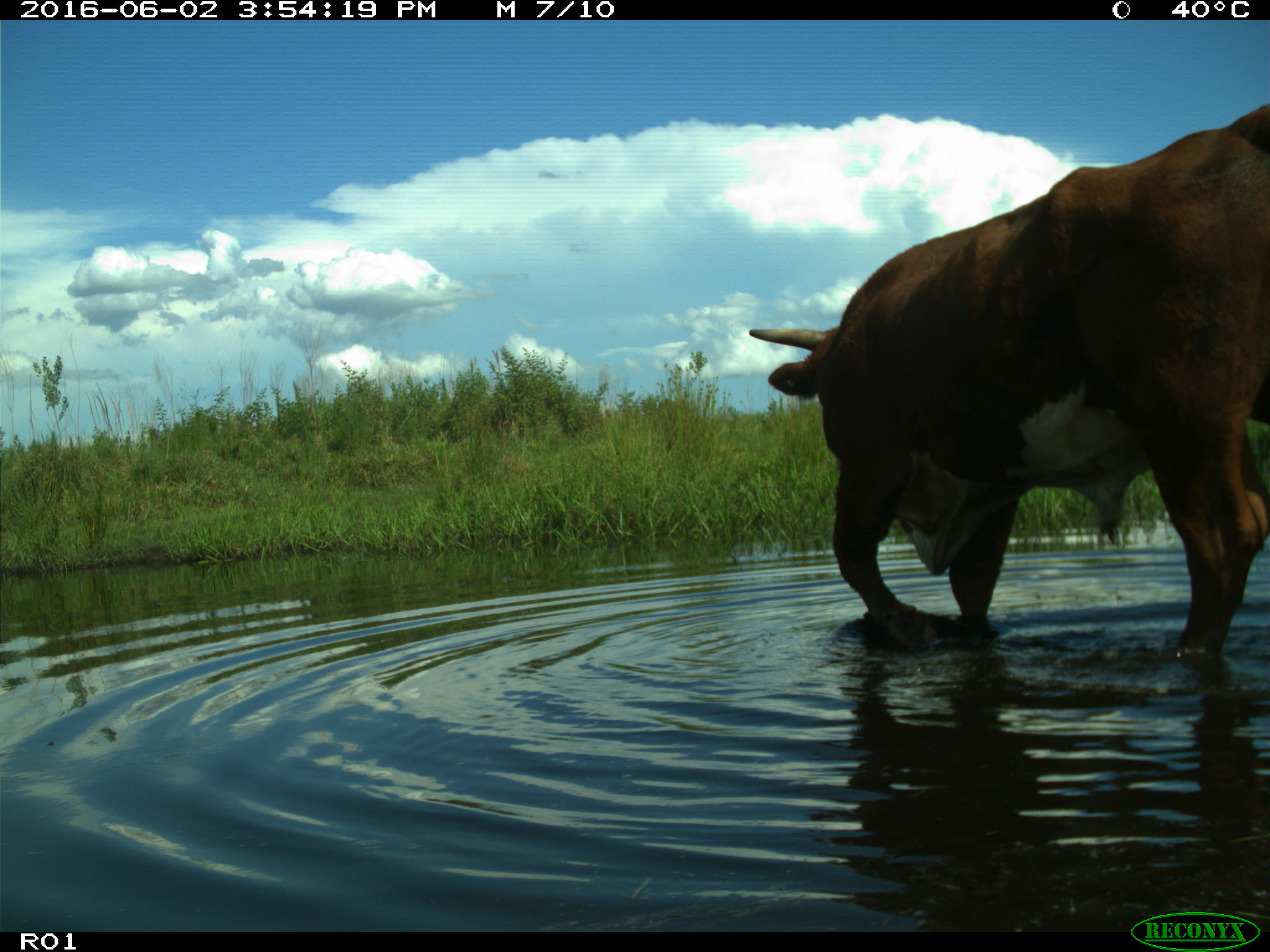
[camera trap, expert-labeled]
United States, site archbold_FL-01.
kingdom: Animalia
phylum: Chordata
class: Mammalia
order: Artiodactyla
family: Bovidae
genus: Bos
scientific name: Bos taurus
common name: domestic cow